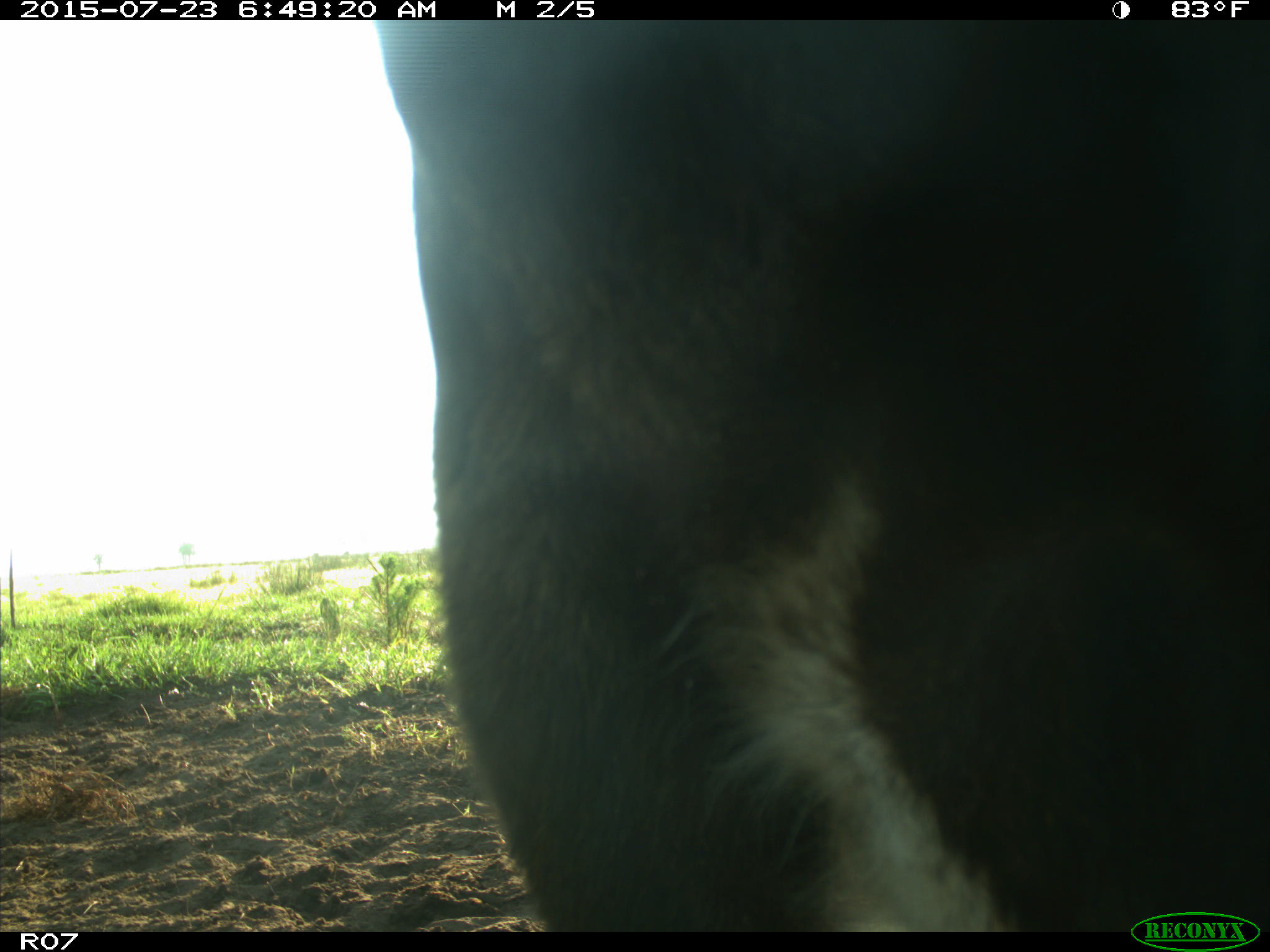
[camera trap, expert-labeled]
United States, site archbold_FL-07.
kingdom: Animalia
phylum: Chordata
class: Mammalia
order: Artiodactyla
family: Bovidae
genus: Bos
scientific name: Bos taurus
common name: domestic cow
Bos taurus (domestic cow).